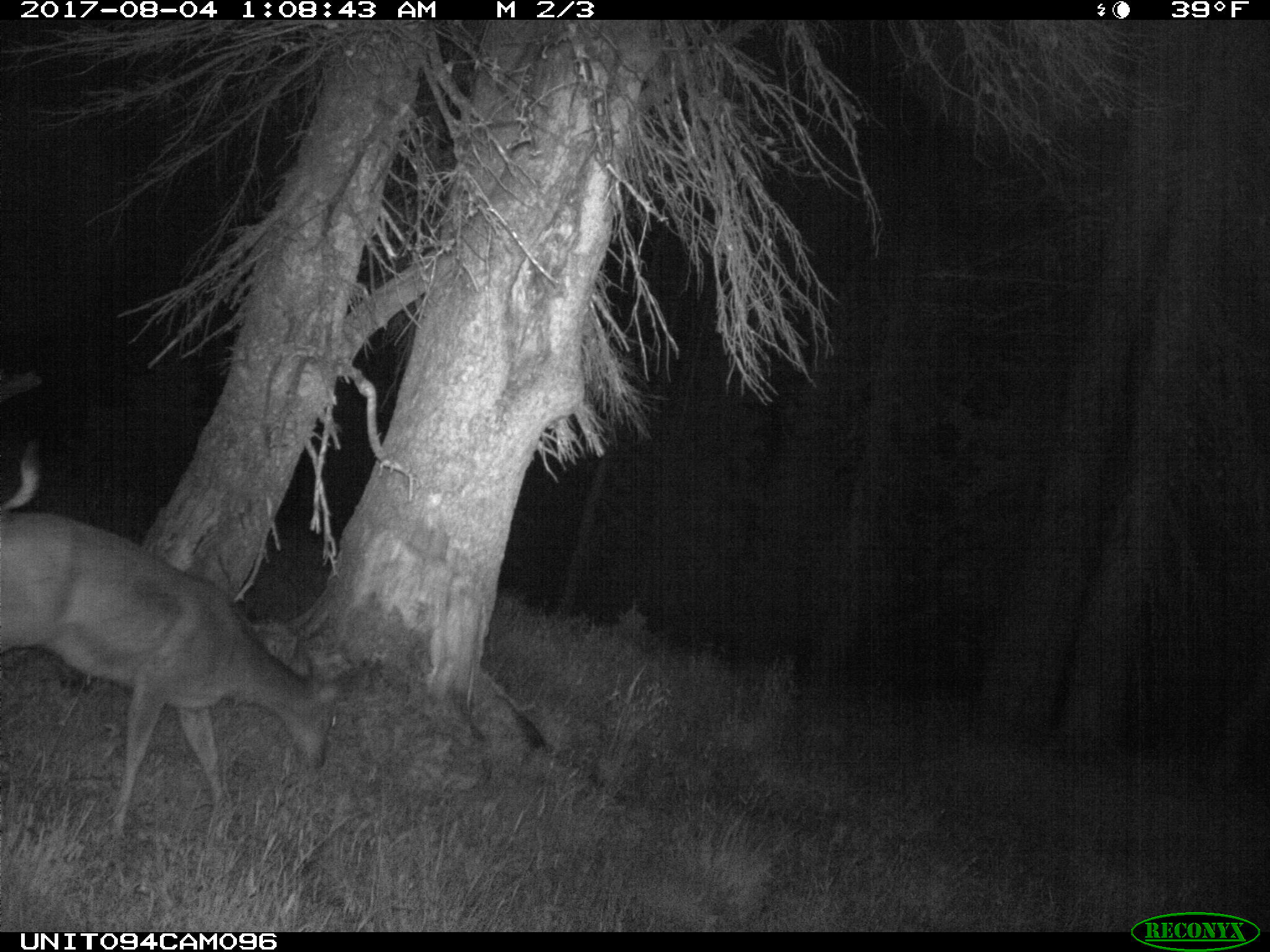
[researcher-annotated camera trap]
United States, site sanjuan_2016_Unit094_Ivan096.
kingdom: Animalia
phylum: Chordata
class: Mammalia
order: Artiodactyla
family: Cervidae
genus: Odocoileus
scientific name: Odocoileus hemionus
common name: mule deer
Odocoileus hemionus (mule deer).